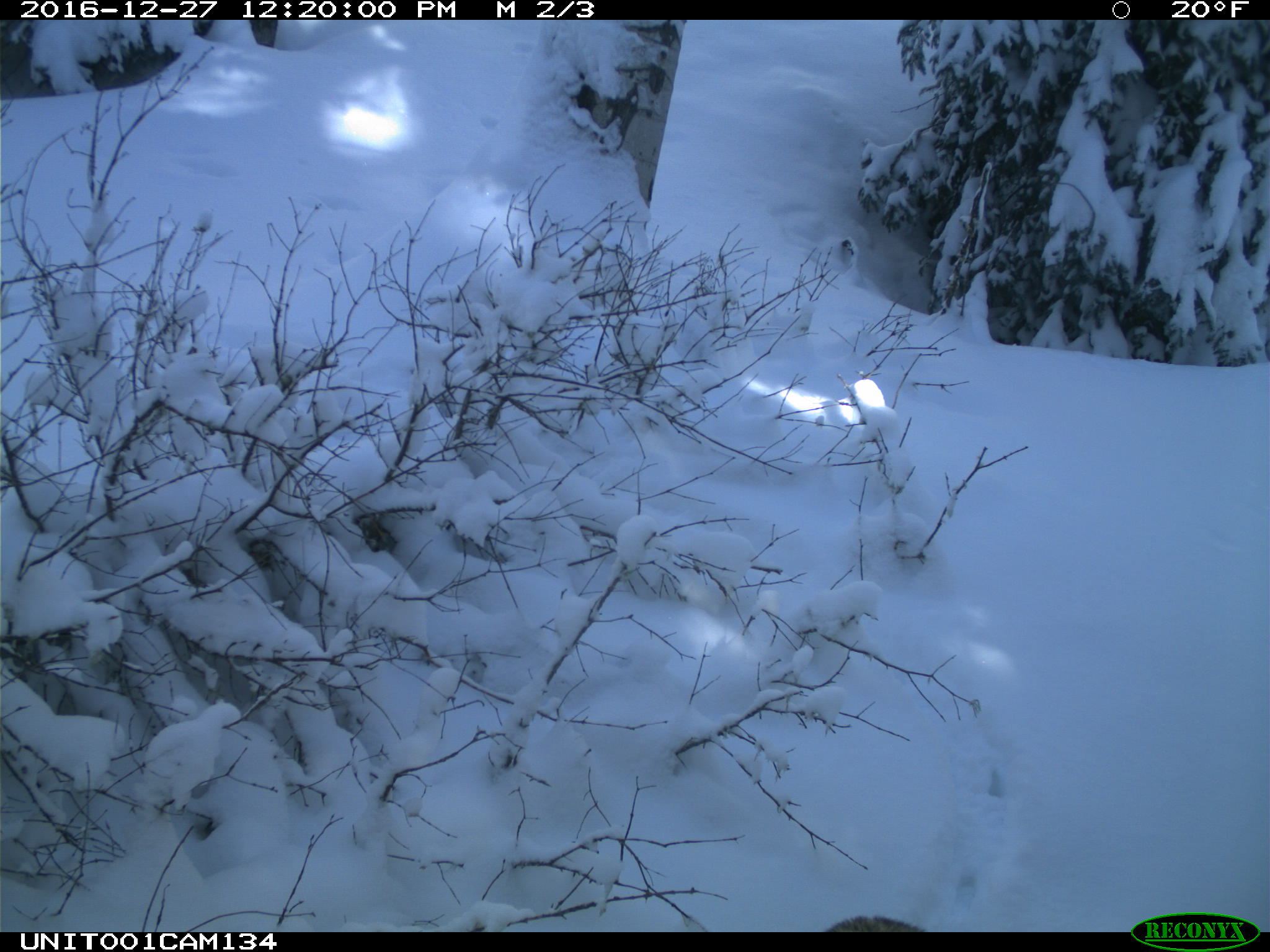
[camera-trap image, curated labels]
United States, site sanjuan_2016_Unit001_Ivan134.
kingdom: Animalia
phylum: Chordata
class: Mammalia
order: Carnivora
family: Canidae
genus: Canis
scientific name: Canis latrans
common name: coyote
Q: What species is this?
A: Canis latrans (coyote).